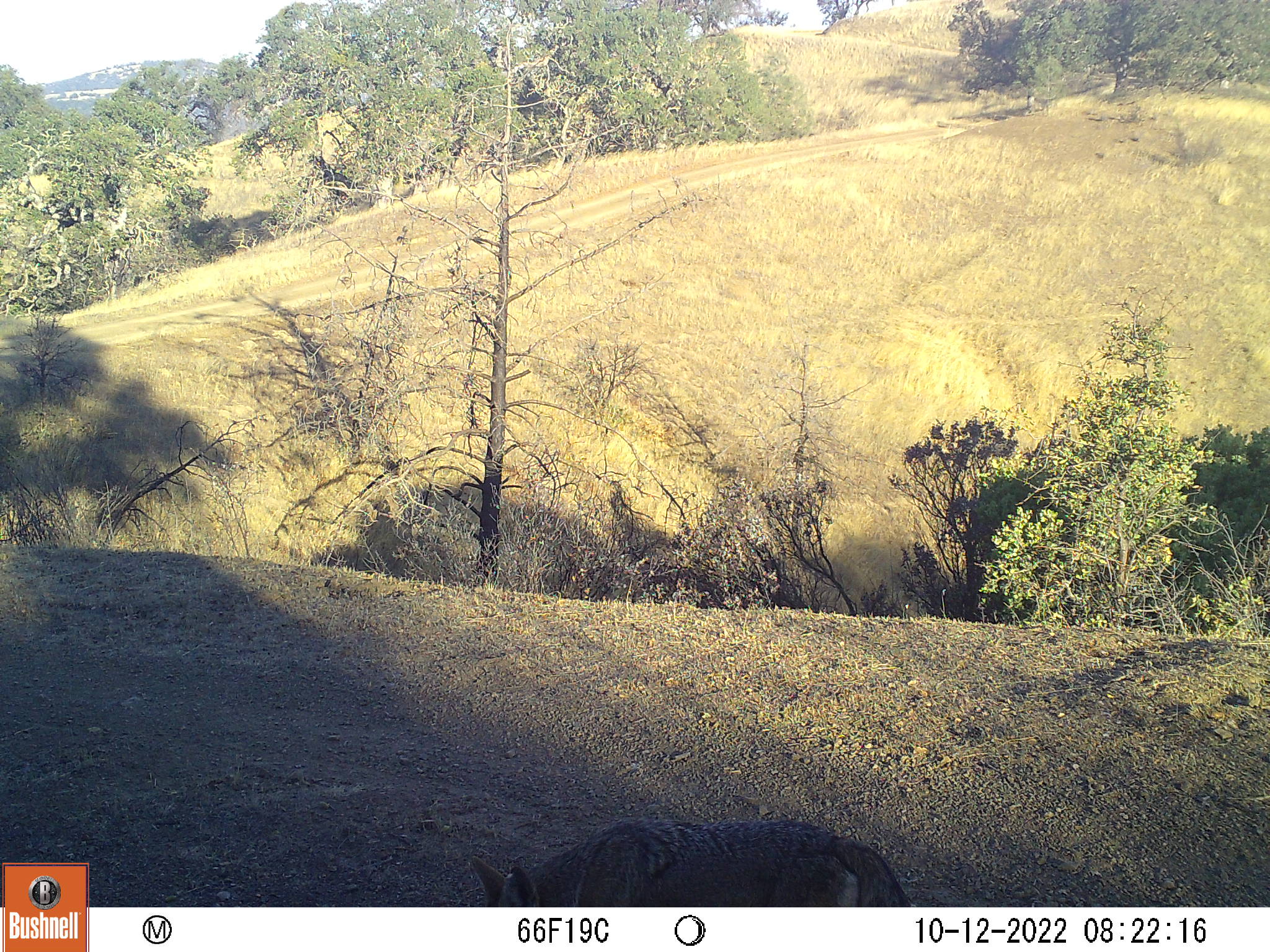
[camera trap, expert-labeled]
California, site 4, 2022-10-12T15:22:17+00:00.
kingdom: Animalia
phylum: Chordata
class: Mammalia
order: Carnivora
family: Canidae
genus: Canis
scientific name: Canis latrans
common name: coyote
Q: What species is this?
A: Coyote (Canis latrans).